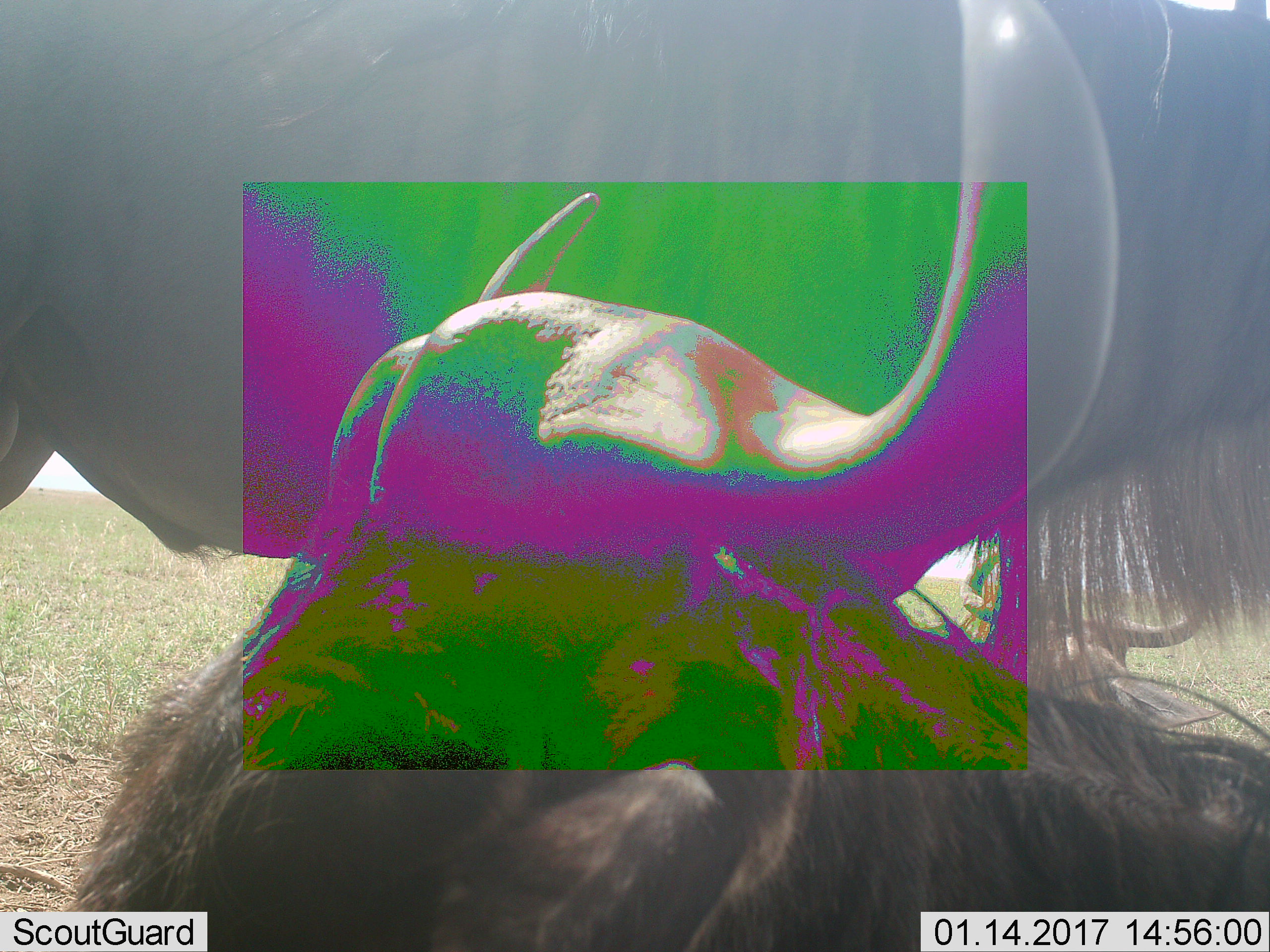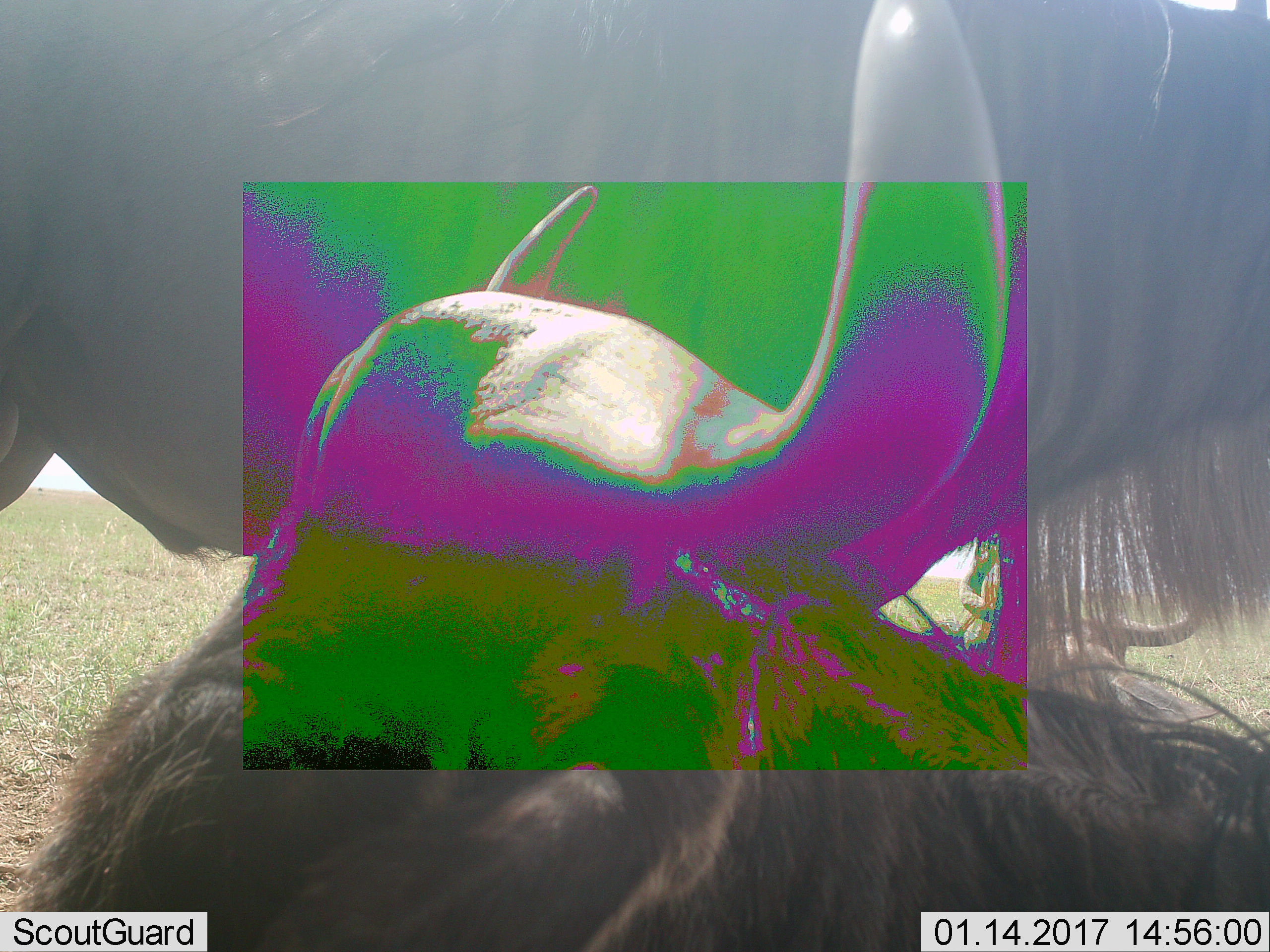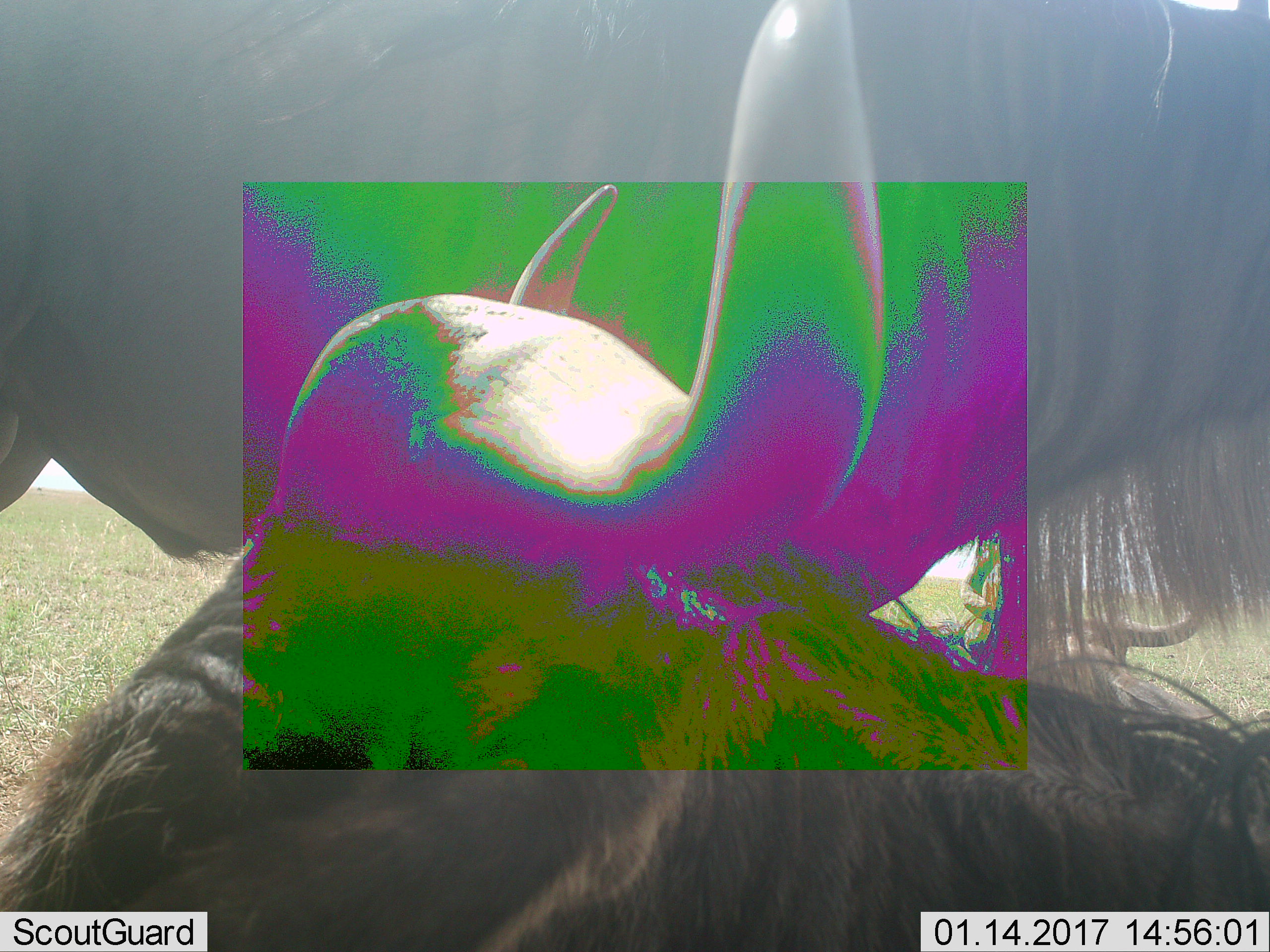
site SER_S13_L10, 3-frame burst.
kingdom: Animalia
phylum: Chordata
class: Mammalia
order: Artiodactyla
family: Bovidae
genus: Connochaetes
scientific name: Connochaetes taurinus taurinus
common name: blue wildebeest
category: wildebeestblue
Wildebeestblue (blue wildebeest) (Connochaetes taurinus taurinus), count 2. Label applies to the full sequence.